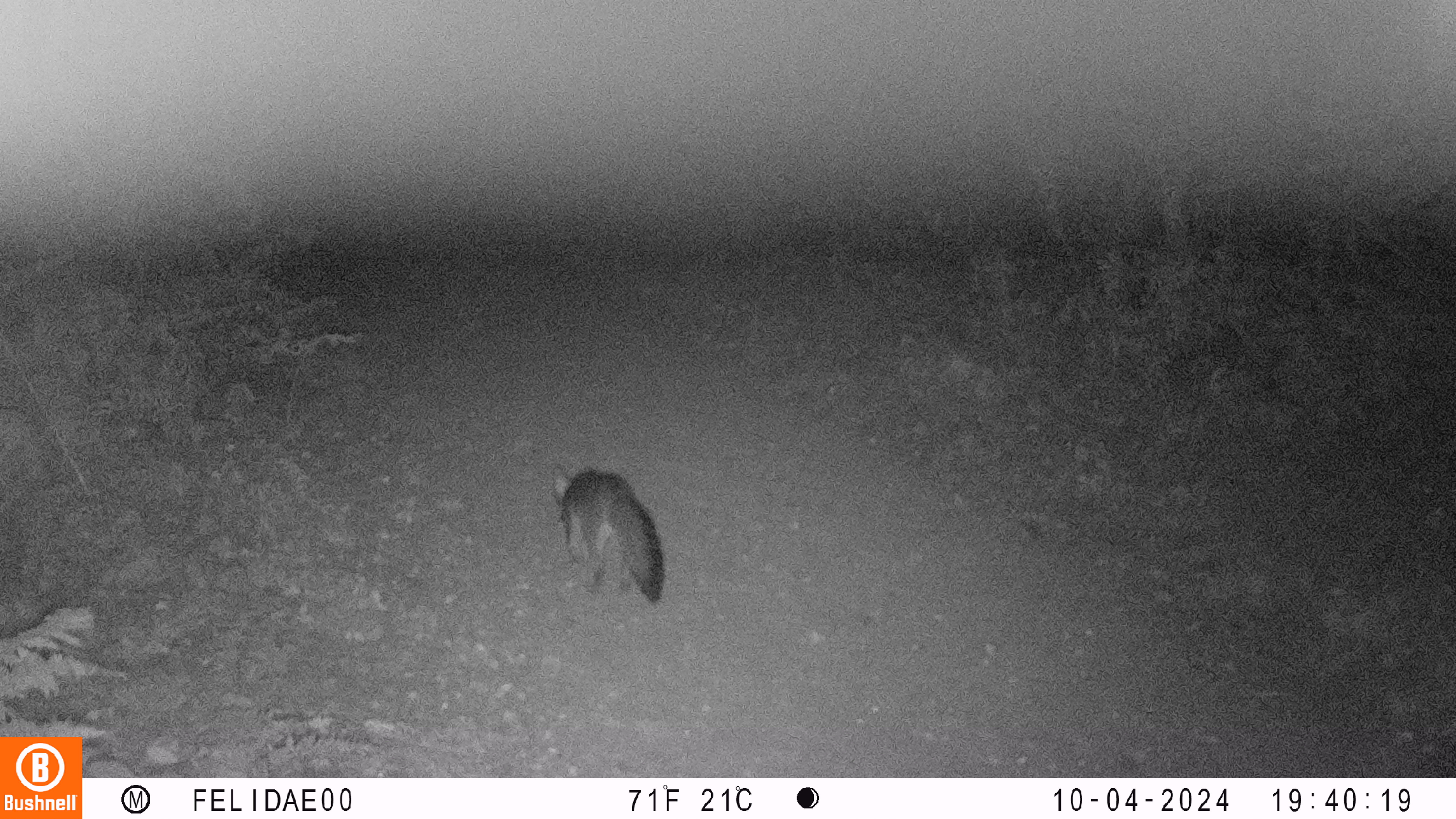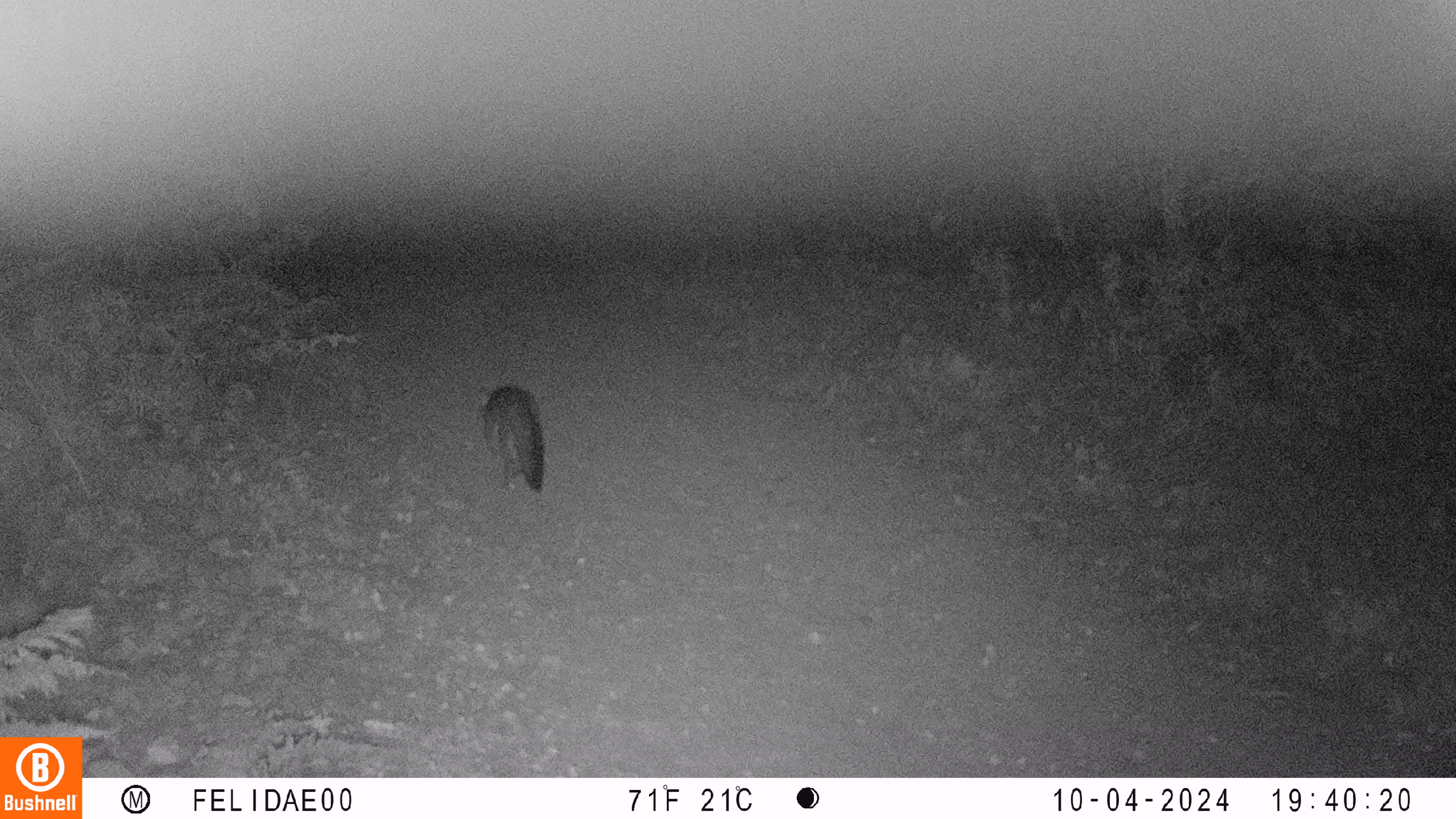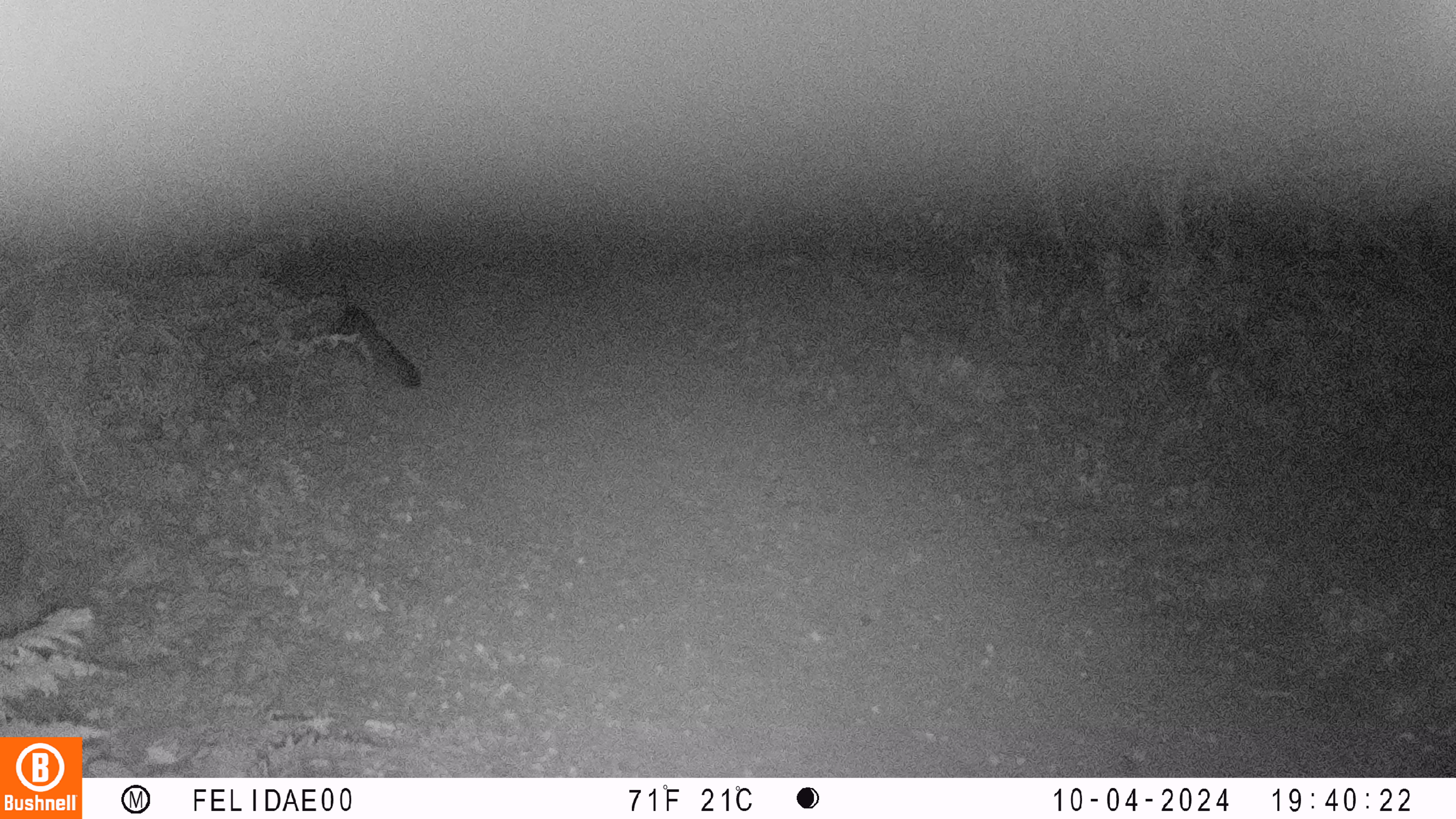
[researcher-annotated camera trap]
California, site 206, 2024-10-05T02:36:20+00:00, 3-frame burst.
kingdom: Animalia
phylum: Chordata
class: Mammalia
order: Carnivora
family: Canidae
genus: Urocyon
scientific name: Urocyon cinereoargenteus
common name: gray fox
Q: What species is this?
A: Gray fox (Urocyon cinereoargenteus).